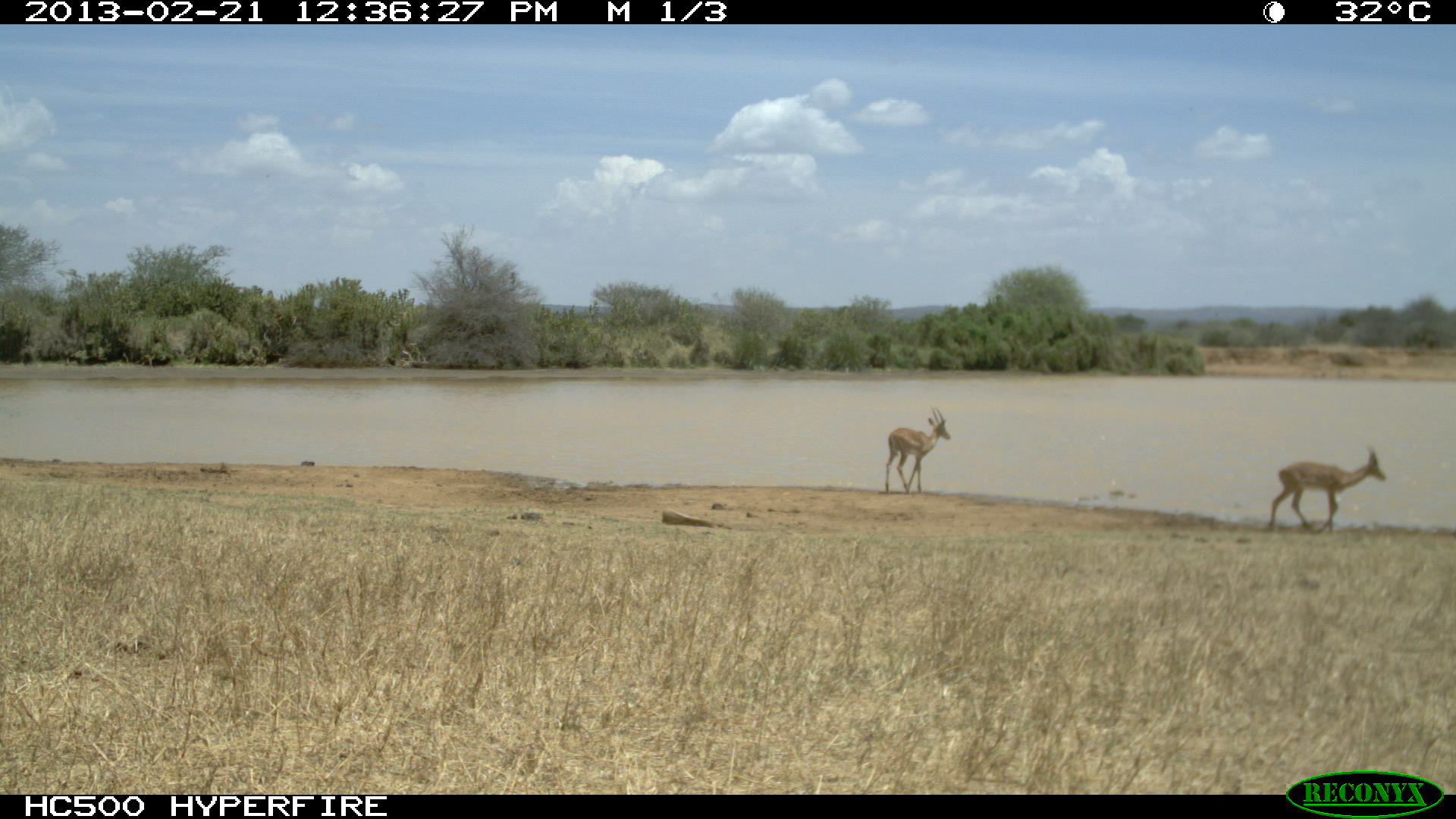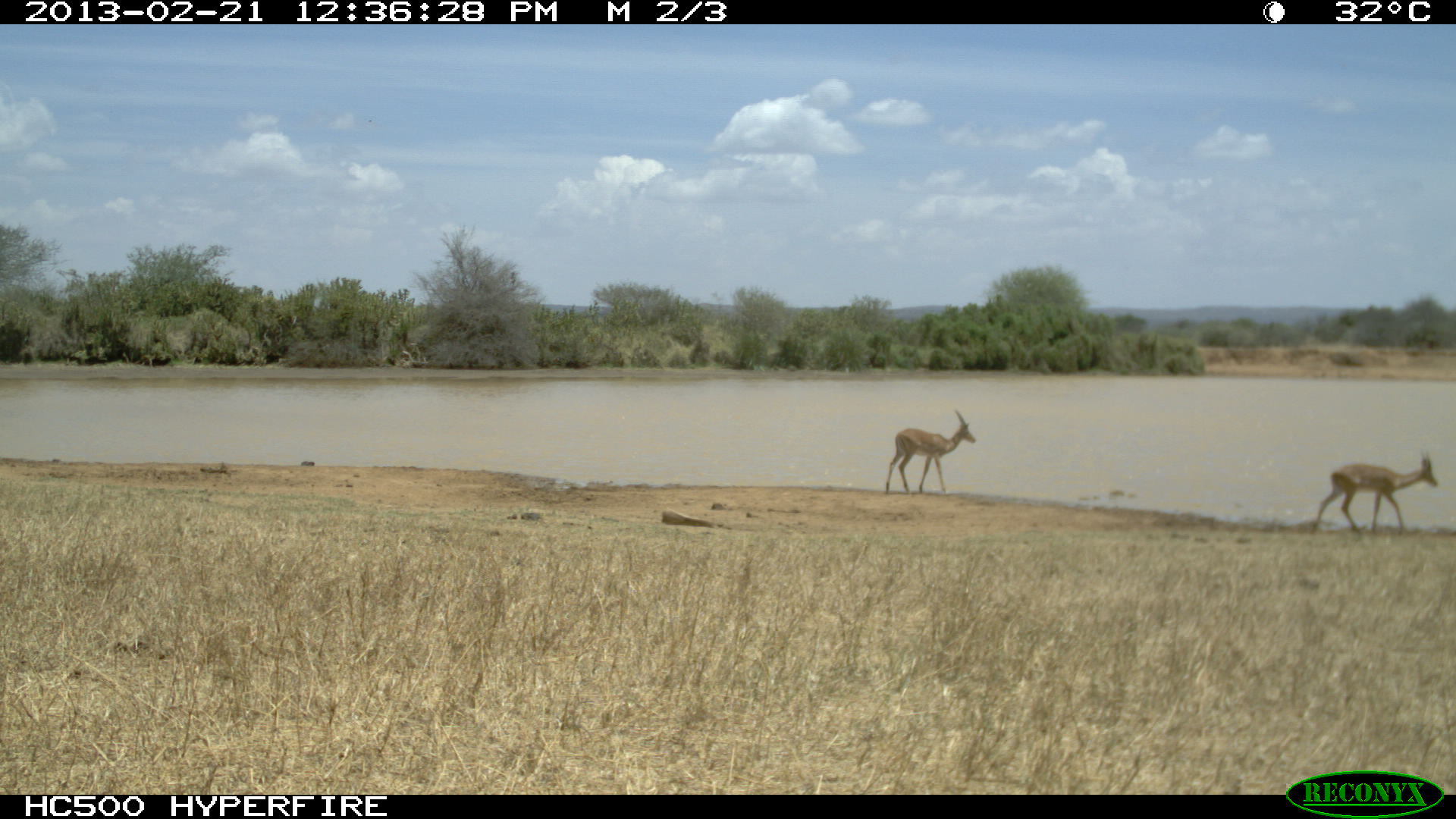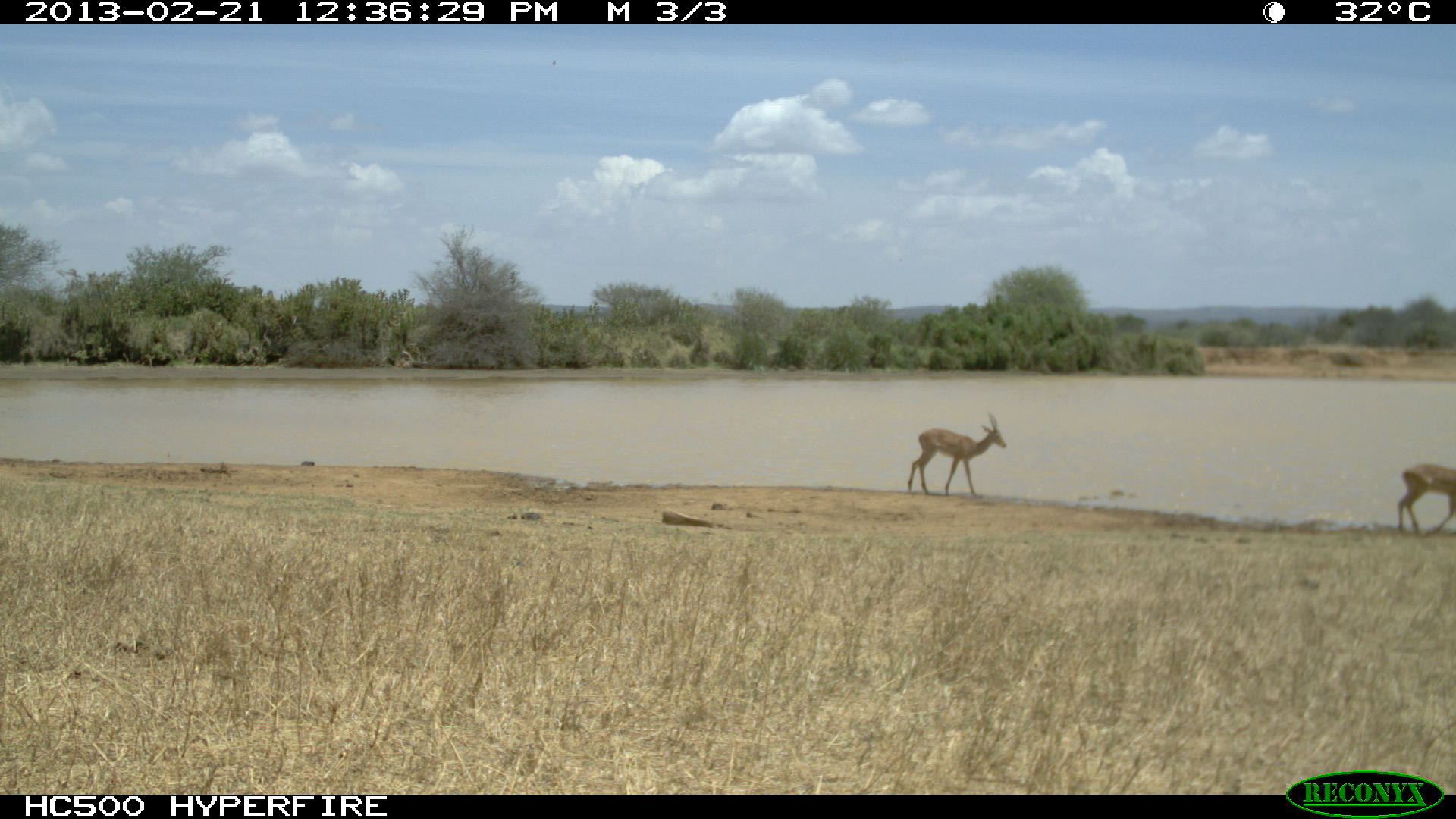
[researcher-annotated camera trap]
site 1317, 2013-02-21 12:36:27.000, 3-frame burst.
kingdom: Animalia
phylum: Chordata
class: Mammalia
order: Artiodactyla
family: Bovidae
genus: Aepyceros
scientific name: Aepyceros melampus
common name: impala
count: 2